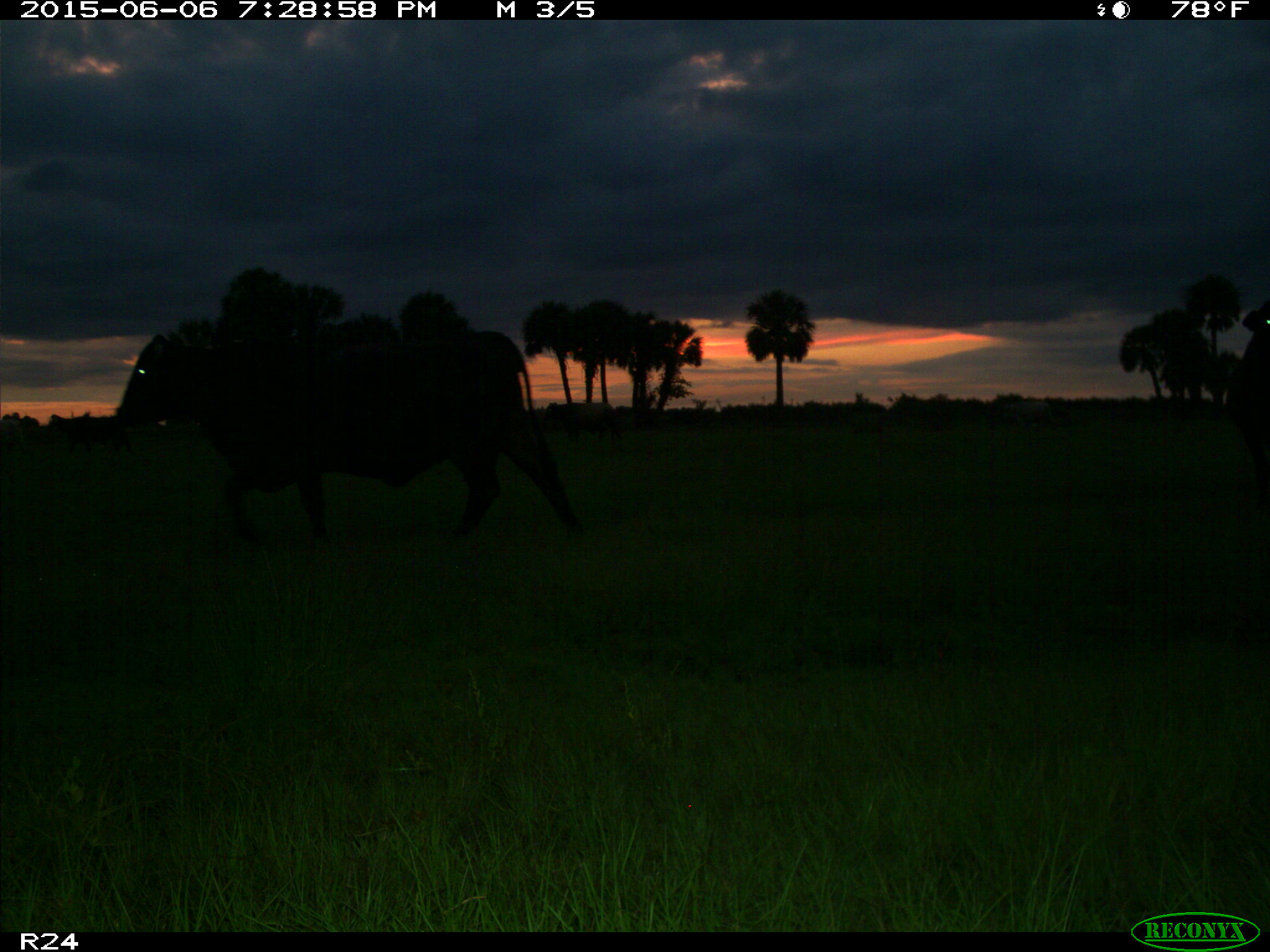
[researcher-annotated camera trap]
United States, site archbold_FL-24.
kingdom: Animalia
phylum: Chordata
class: Mammalia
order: Artiodactyla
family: Bovidae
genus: Bos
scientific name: Bos taurus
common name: domestic cow